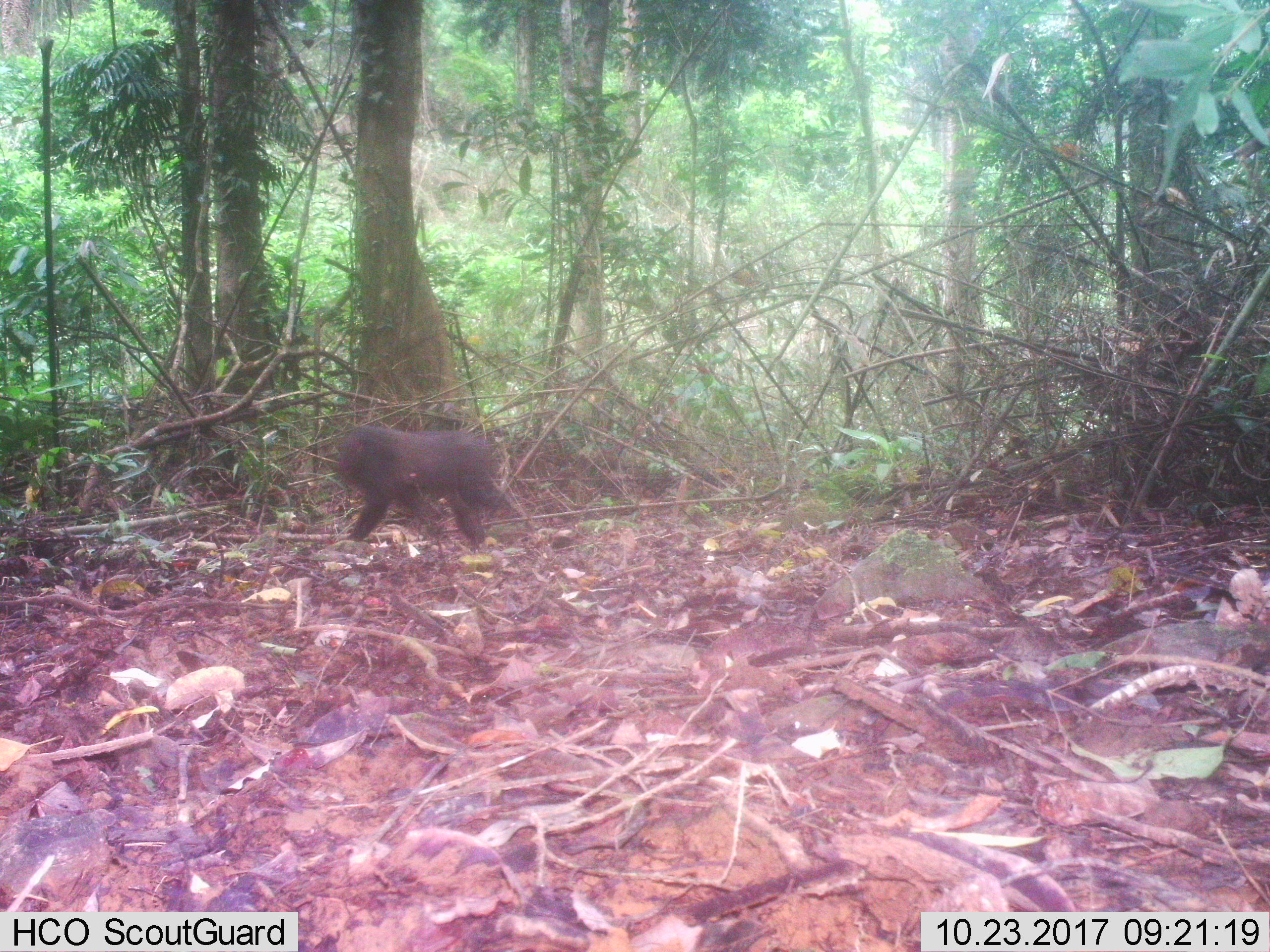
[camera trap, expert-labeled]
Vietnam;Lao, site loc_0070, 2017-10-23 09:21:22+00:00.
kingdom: Animalia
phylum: Chordata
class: Mammalia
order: Primates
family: Cercopithecidae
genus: Macaca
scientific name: Macaca arctoides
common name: stump-tailed macaque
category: stump tailed macaque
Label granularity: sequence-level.